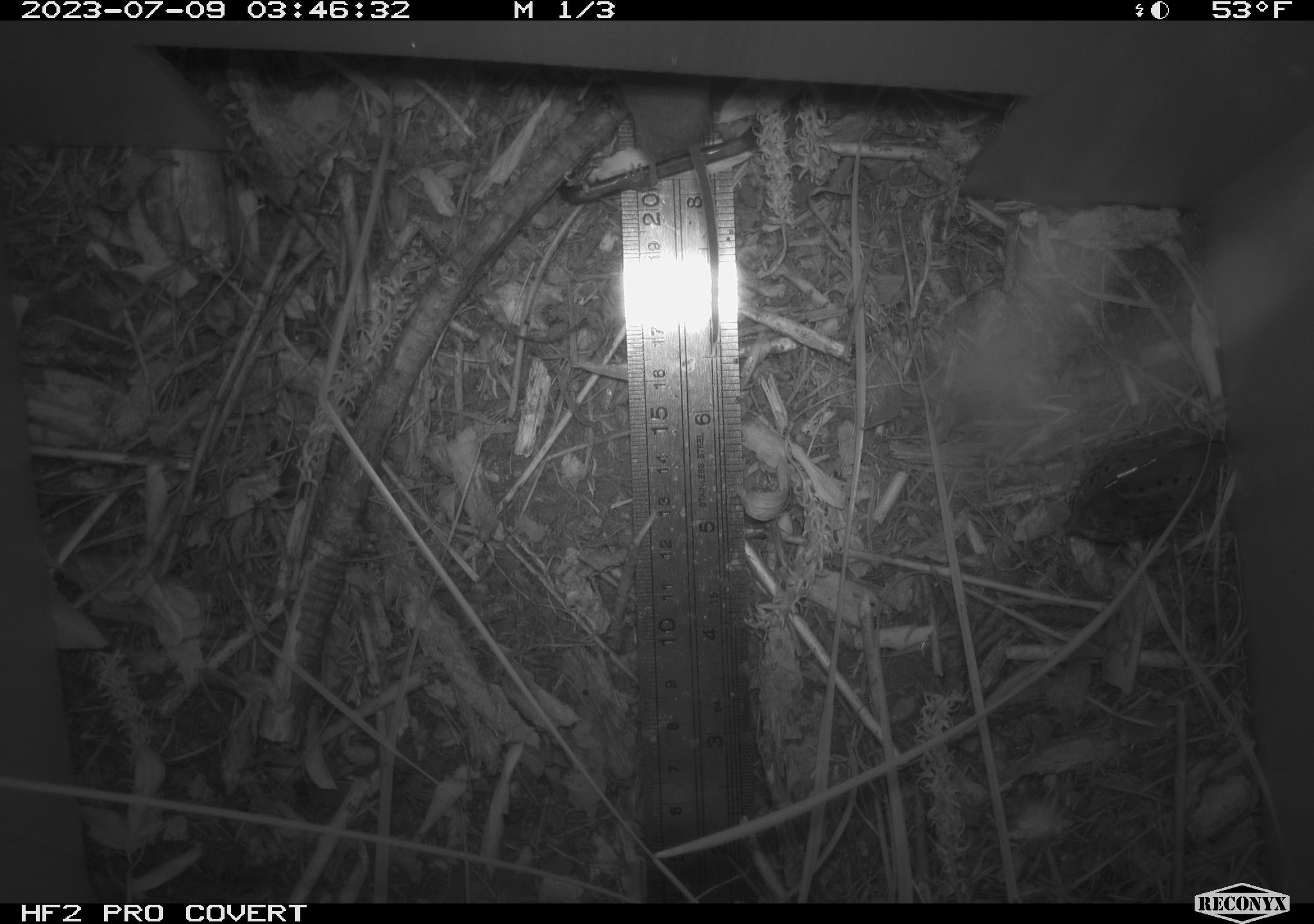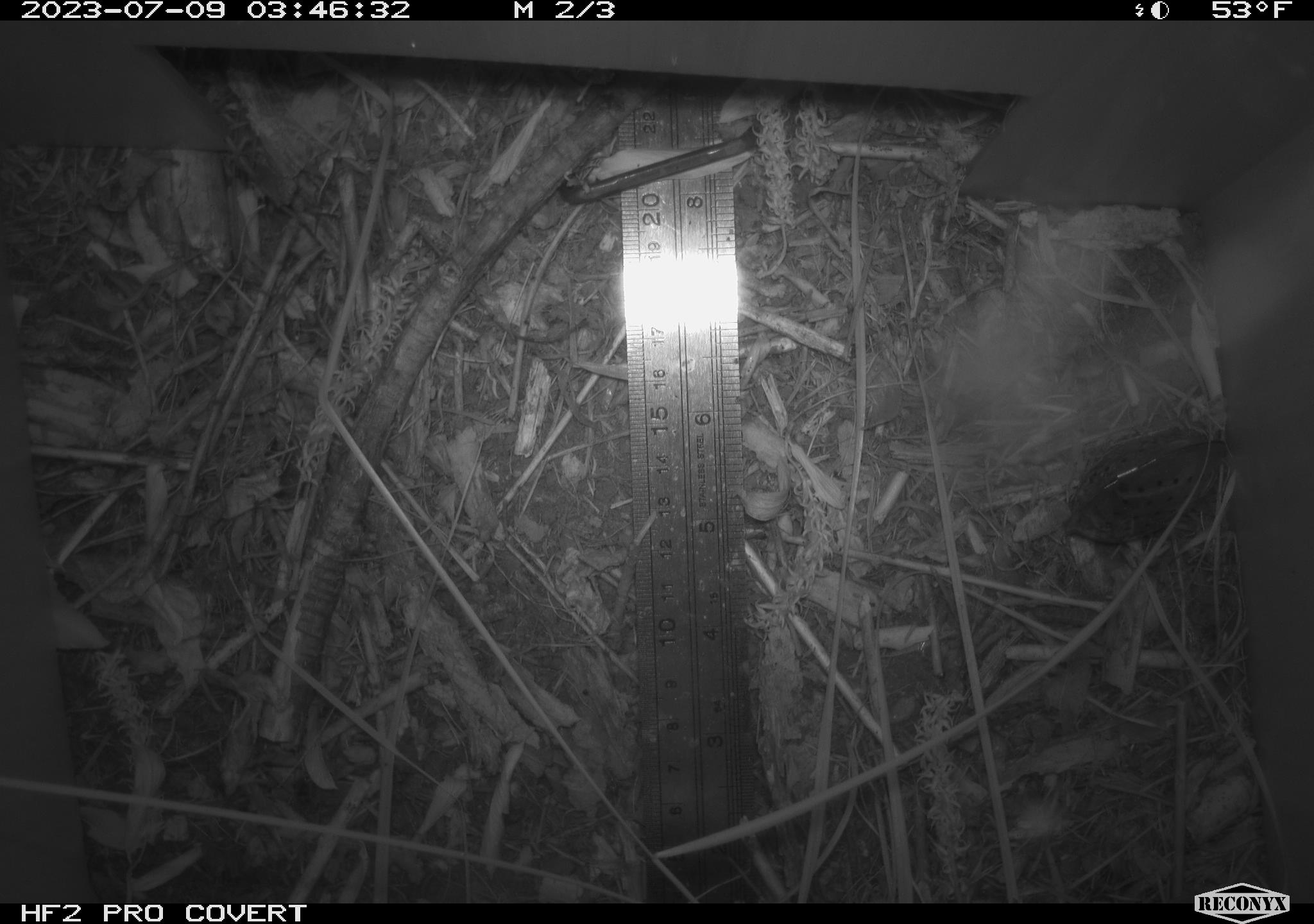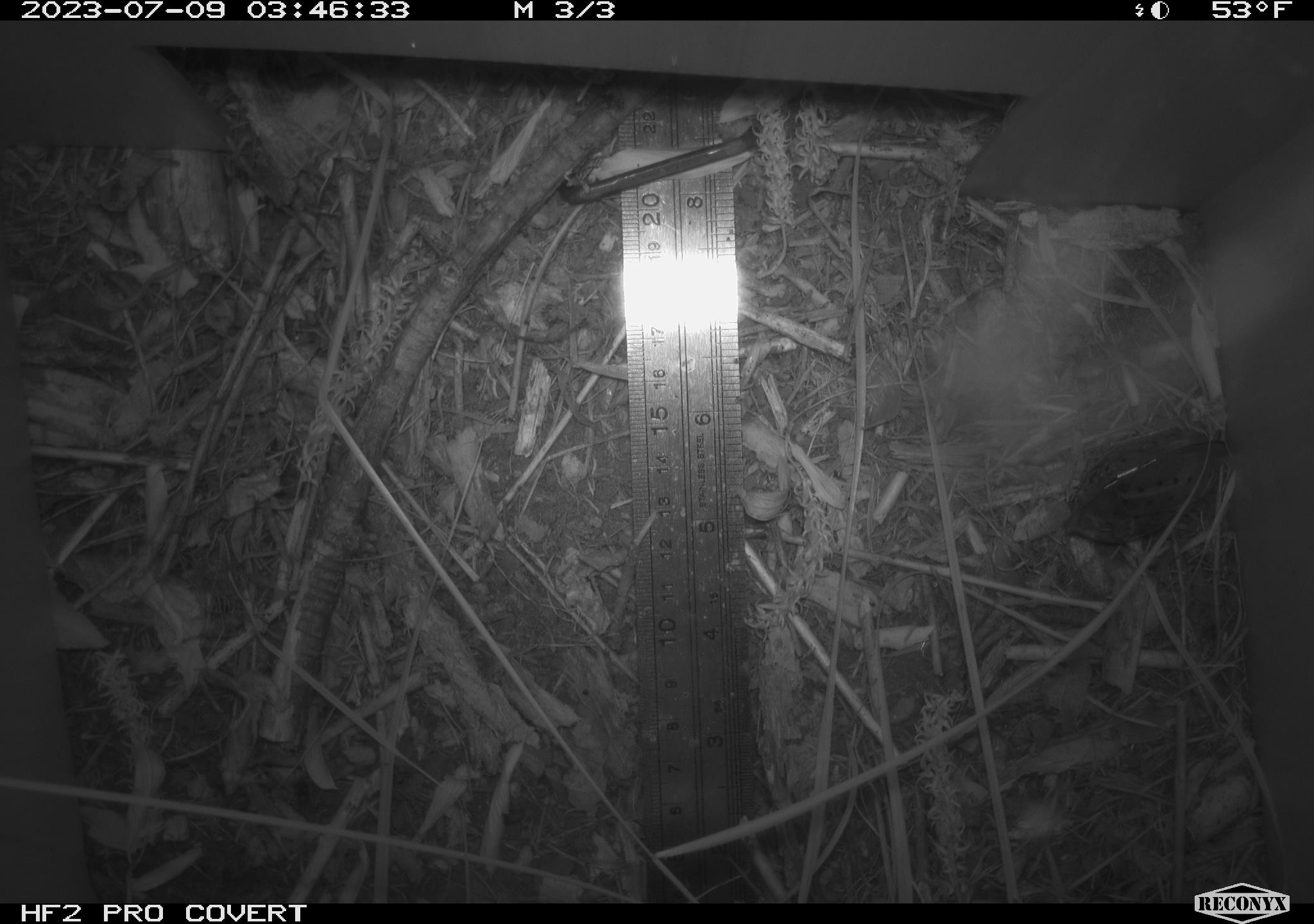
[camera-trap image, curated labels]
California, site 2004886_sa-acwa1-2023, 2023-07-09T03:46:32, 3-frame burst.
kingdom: Animalia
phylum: Chordata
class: Mammalia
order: Eulipotyphla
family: Soricidae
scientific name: Soricidae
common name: shrews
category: soricidae family